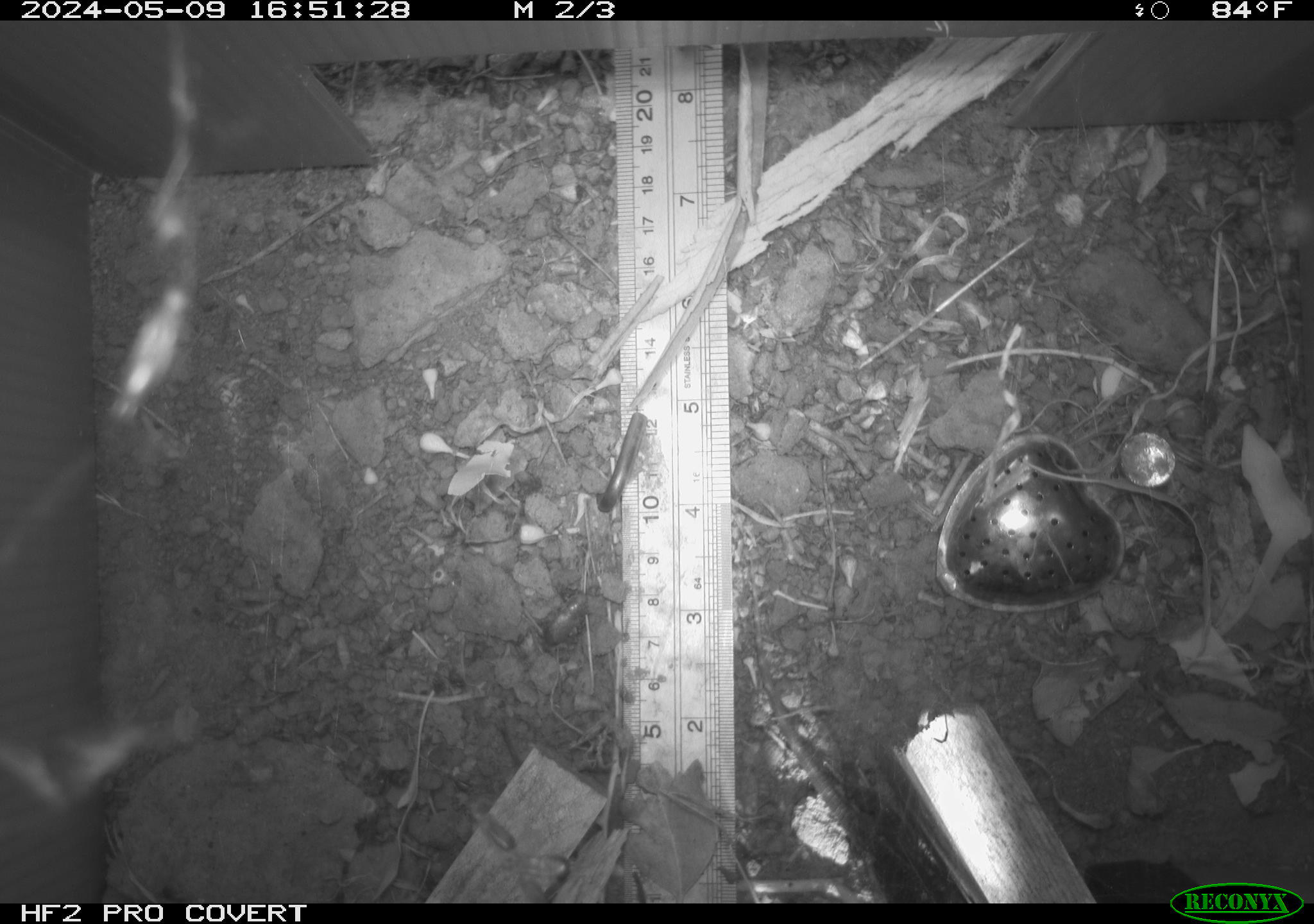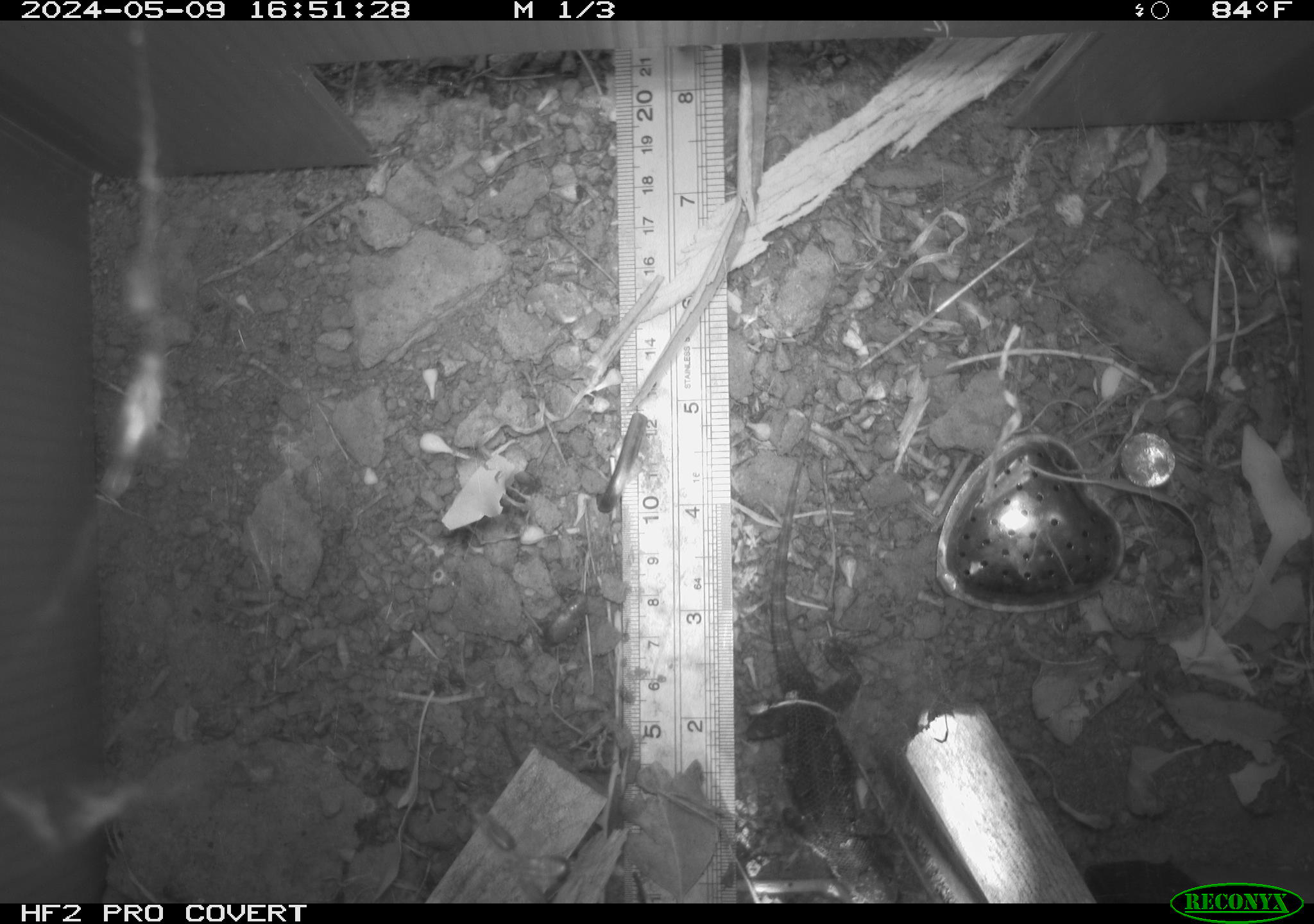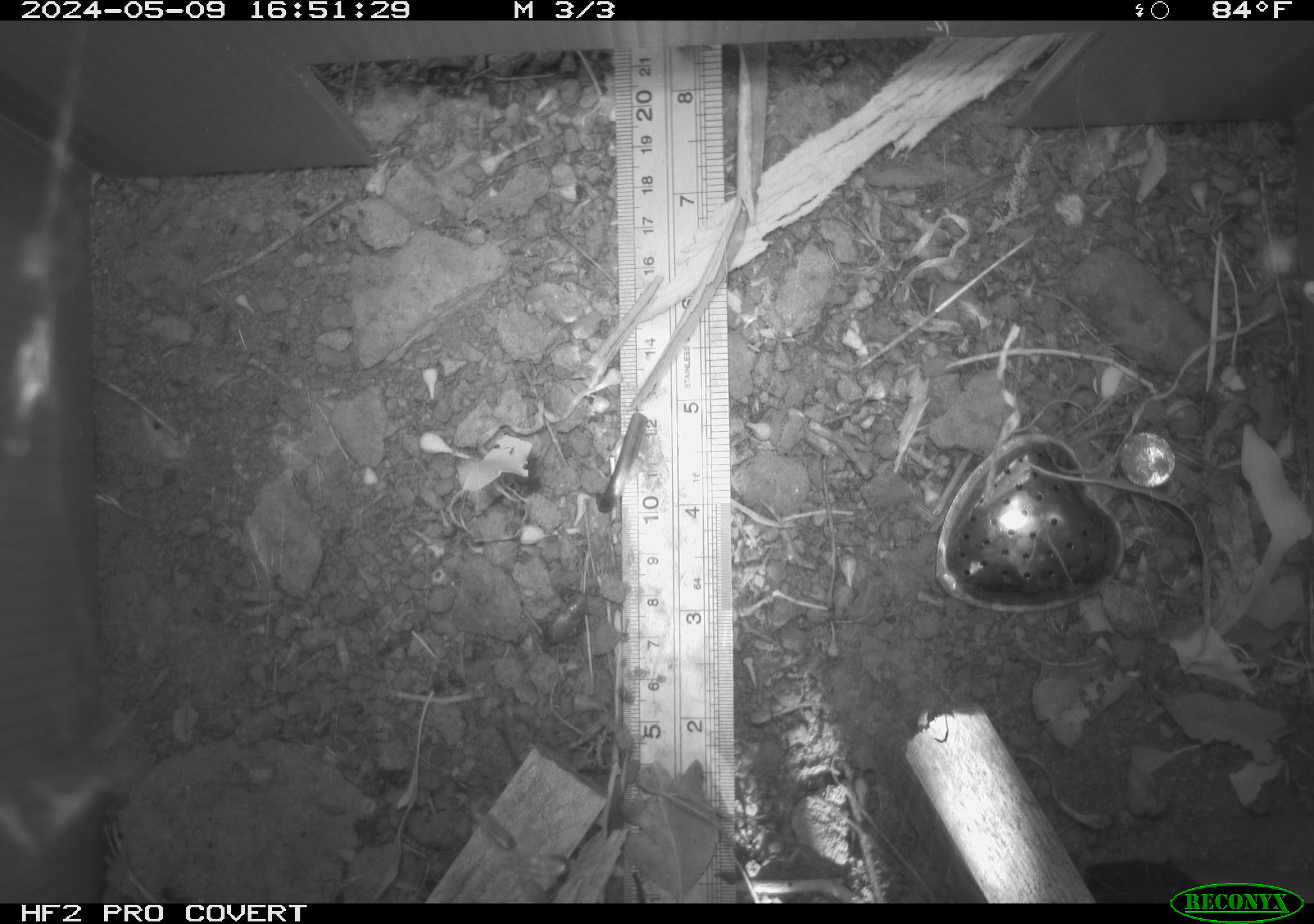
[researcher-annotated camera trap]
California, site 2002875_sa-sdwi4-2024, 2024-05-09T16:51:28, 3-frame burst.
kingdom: Animalia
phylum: Chordata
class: Reptilia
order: Squamata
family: Phrynosomatidae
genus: Sceloporus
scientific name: Sceloporus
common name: spiny lizards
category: sceloporus species